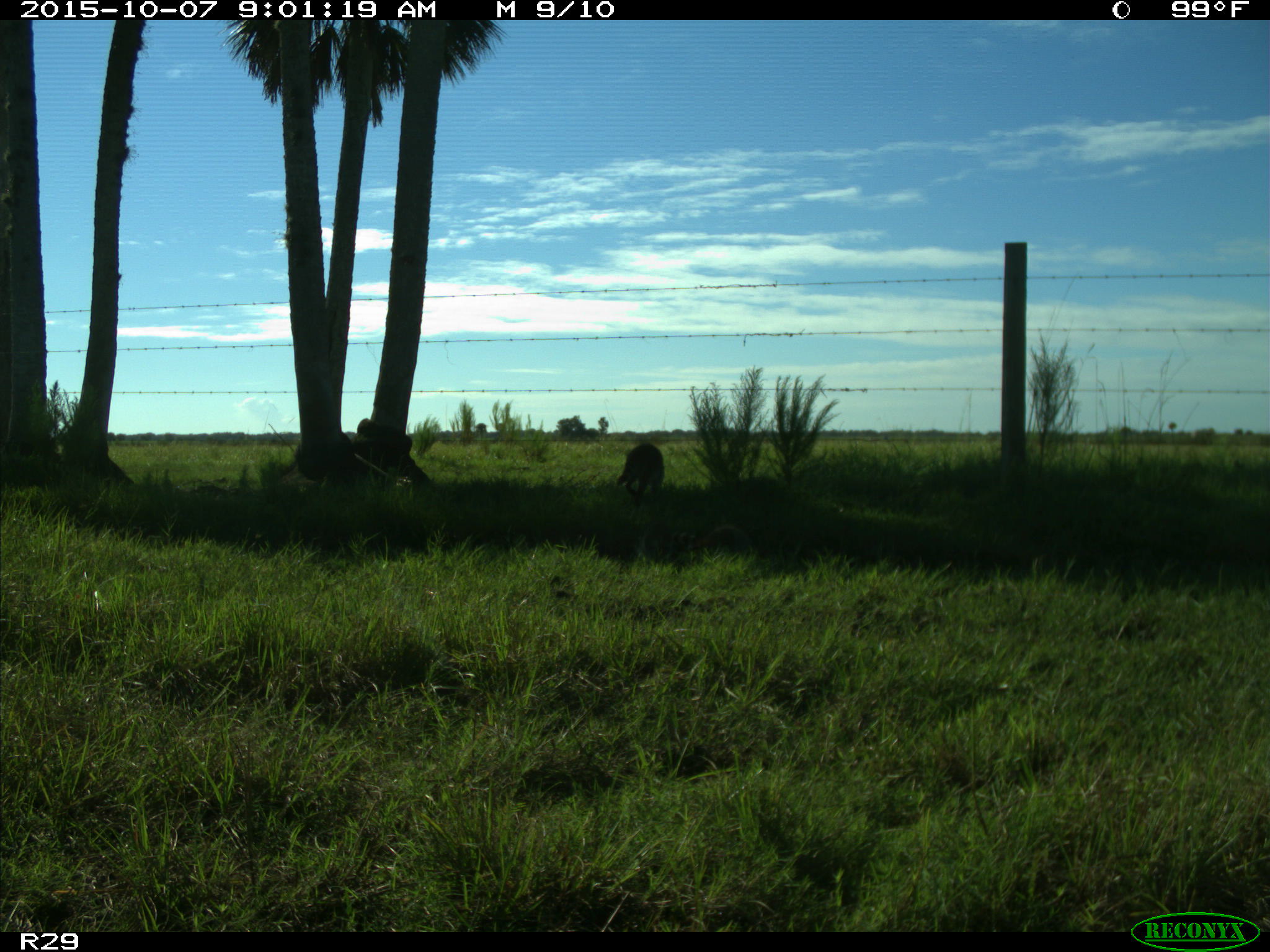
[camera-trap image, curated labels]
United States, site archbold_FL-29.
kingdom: Animalia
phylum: Chordata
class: Mammalia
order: Carnivora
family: Procyonidae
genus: Procyon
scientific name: Procyon lotor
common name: common raccoon